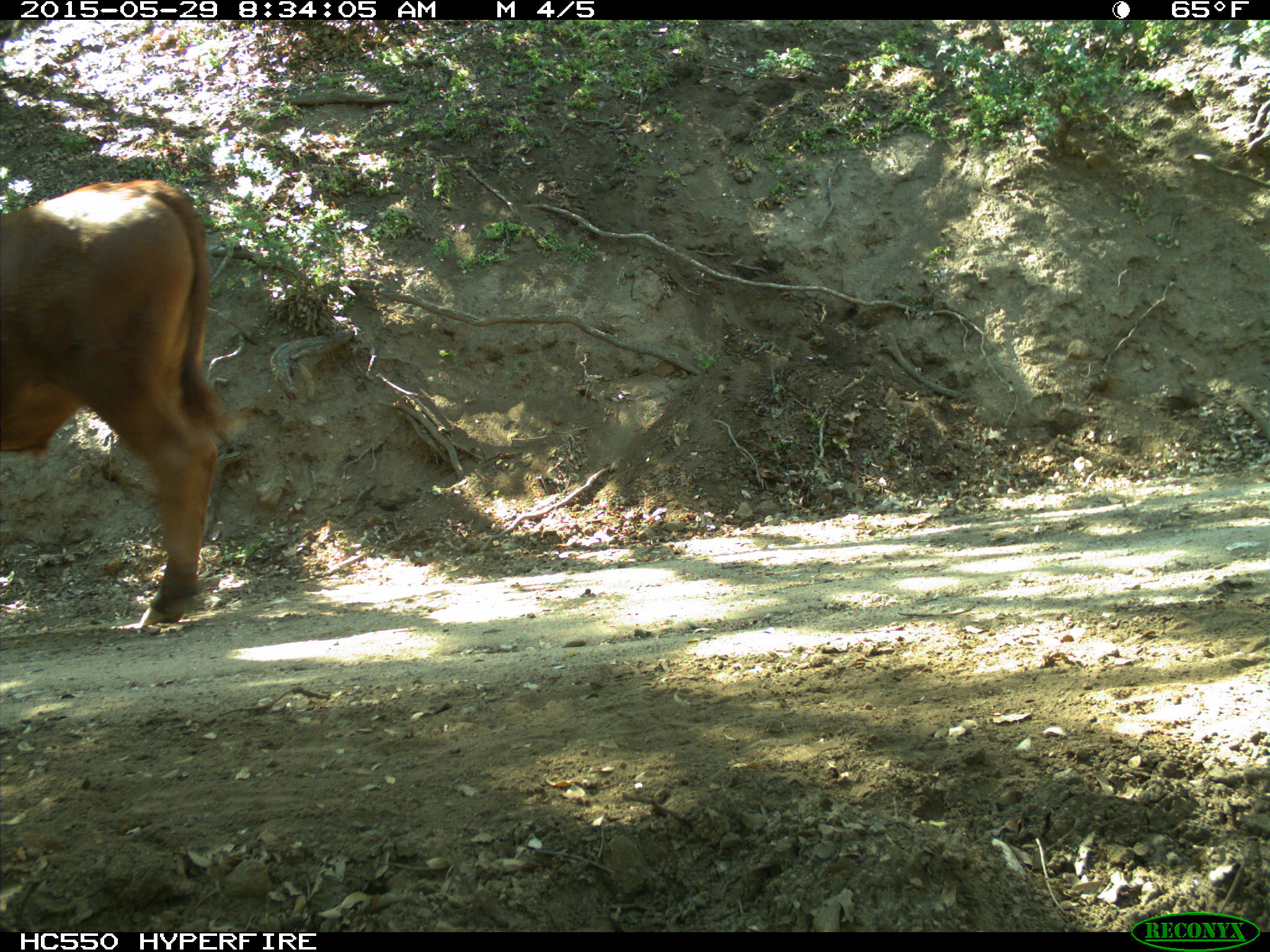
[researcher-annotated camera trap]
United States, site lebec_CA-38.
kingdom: Animalia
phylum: Chordata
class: Mammalia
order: Artiodactyla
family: Bovidae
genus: Bos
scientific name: Bos taurus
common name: domestic cow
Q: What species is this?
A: Bos taurus (domestic cow).